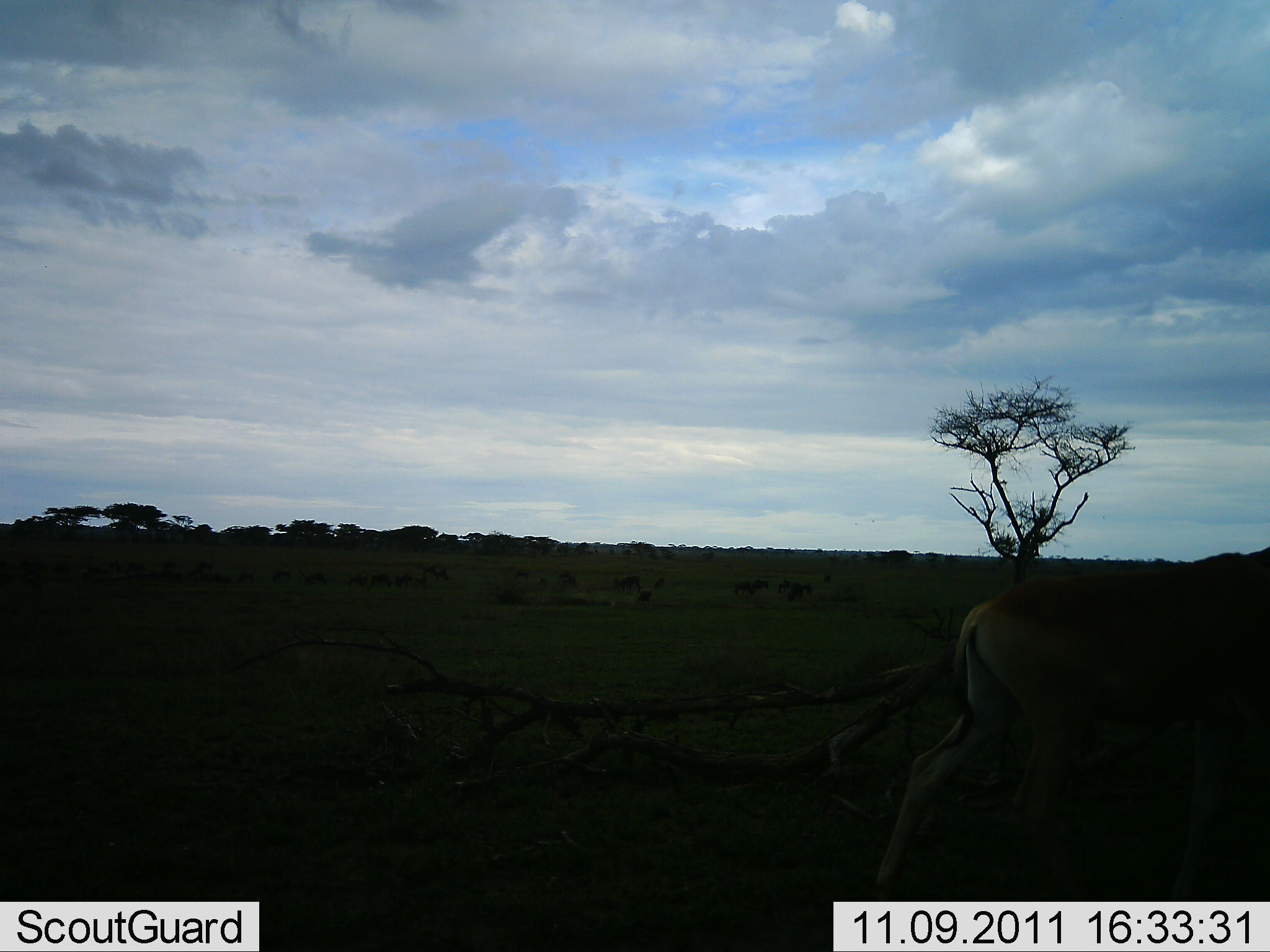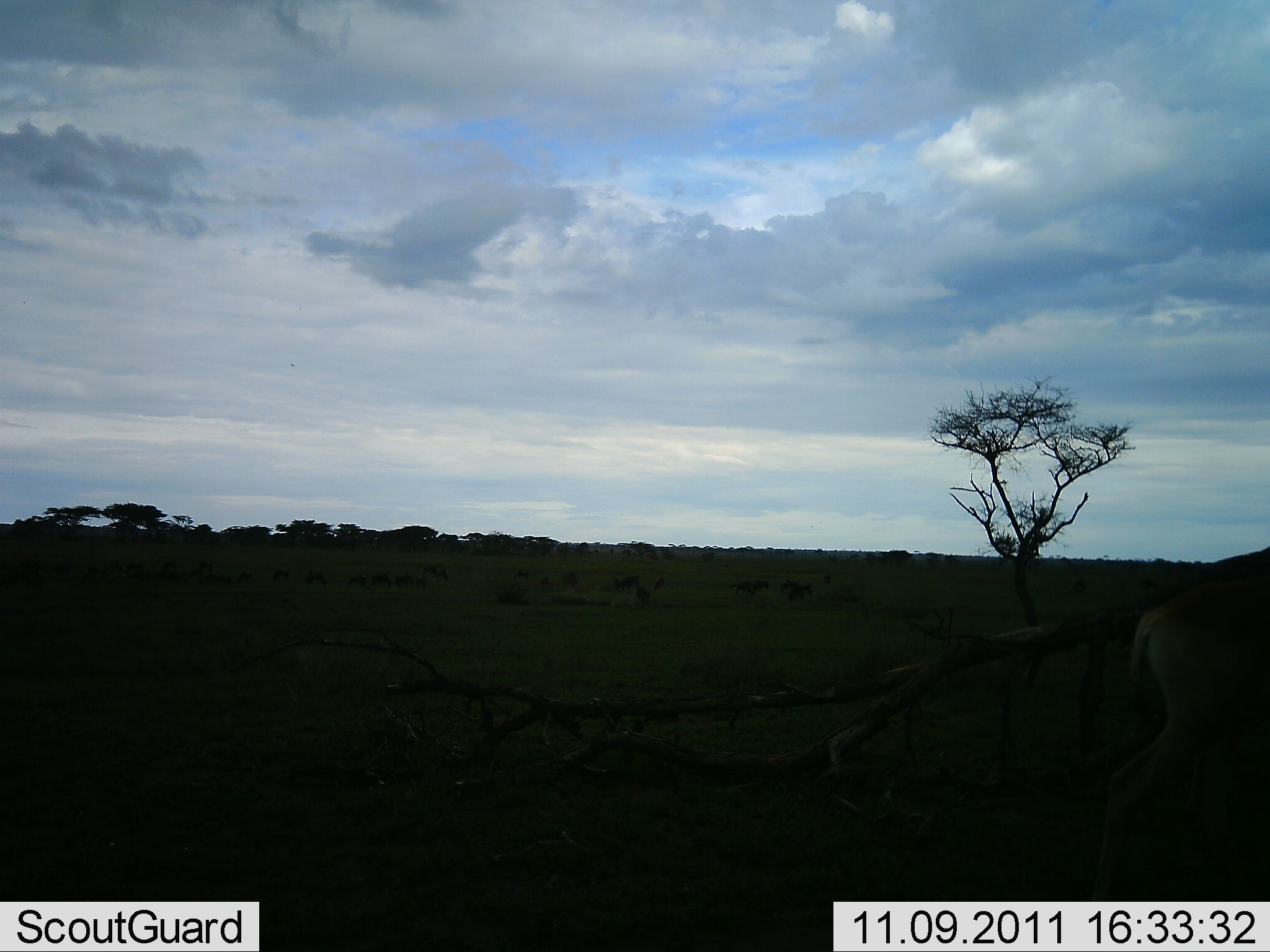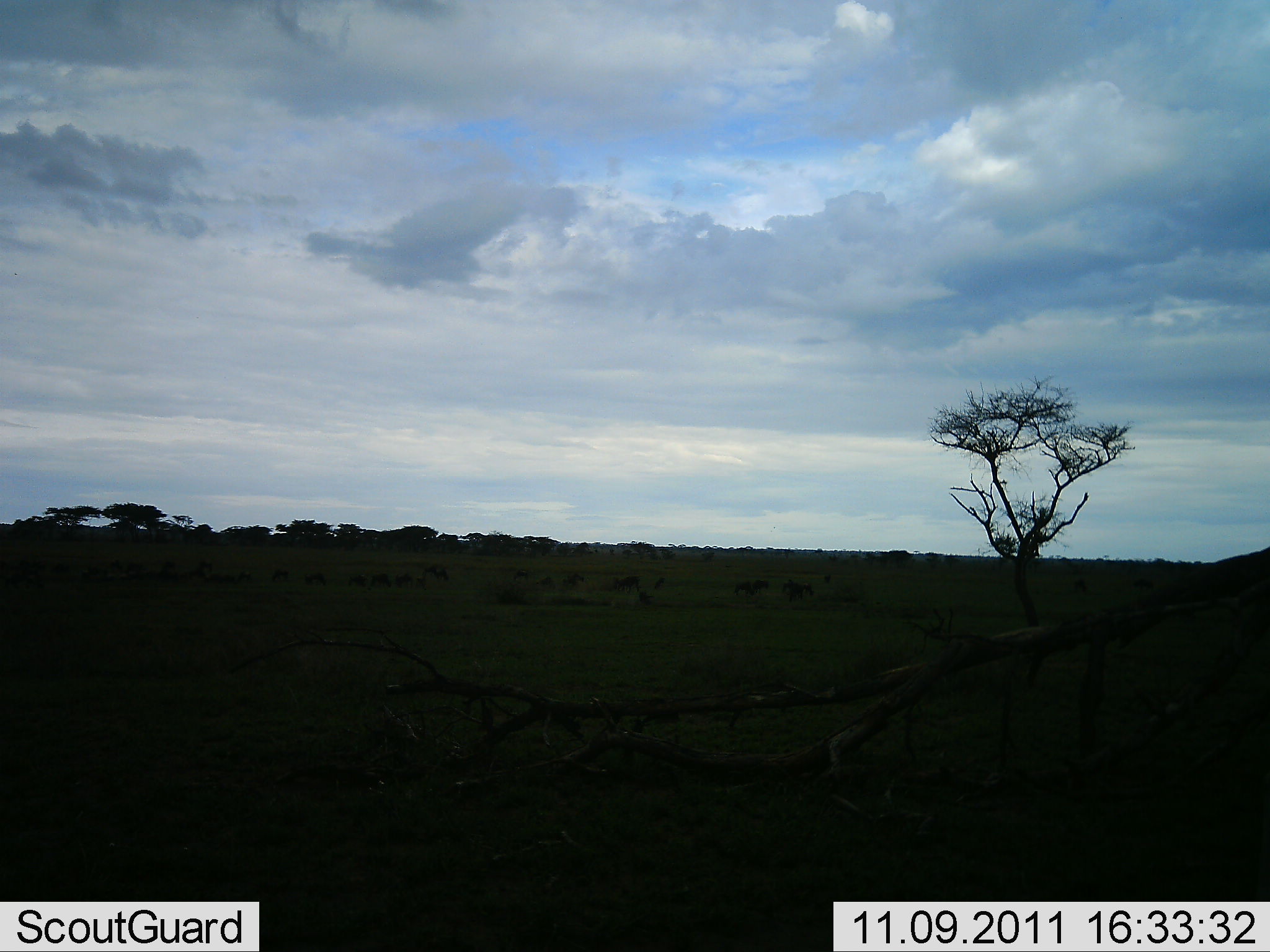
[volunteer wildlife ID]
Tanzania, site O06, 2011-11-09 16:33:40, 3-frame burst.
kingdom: Animalia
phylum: Chordata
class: Mammalia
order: Artiodactyla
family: Bovidae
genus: Alcelaphus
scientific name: Alcelaphus buselaphus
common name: hartebeest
Hartebeest (Alcelaphus buselaphus), count 1. Behavior (volunteer vote fractions): standing 0%, resting 0%, moving 100%, interacting 0%. Young present (vote fraction): 0%. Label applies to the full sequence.